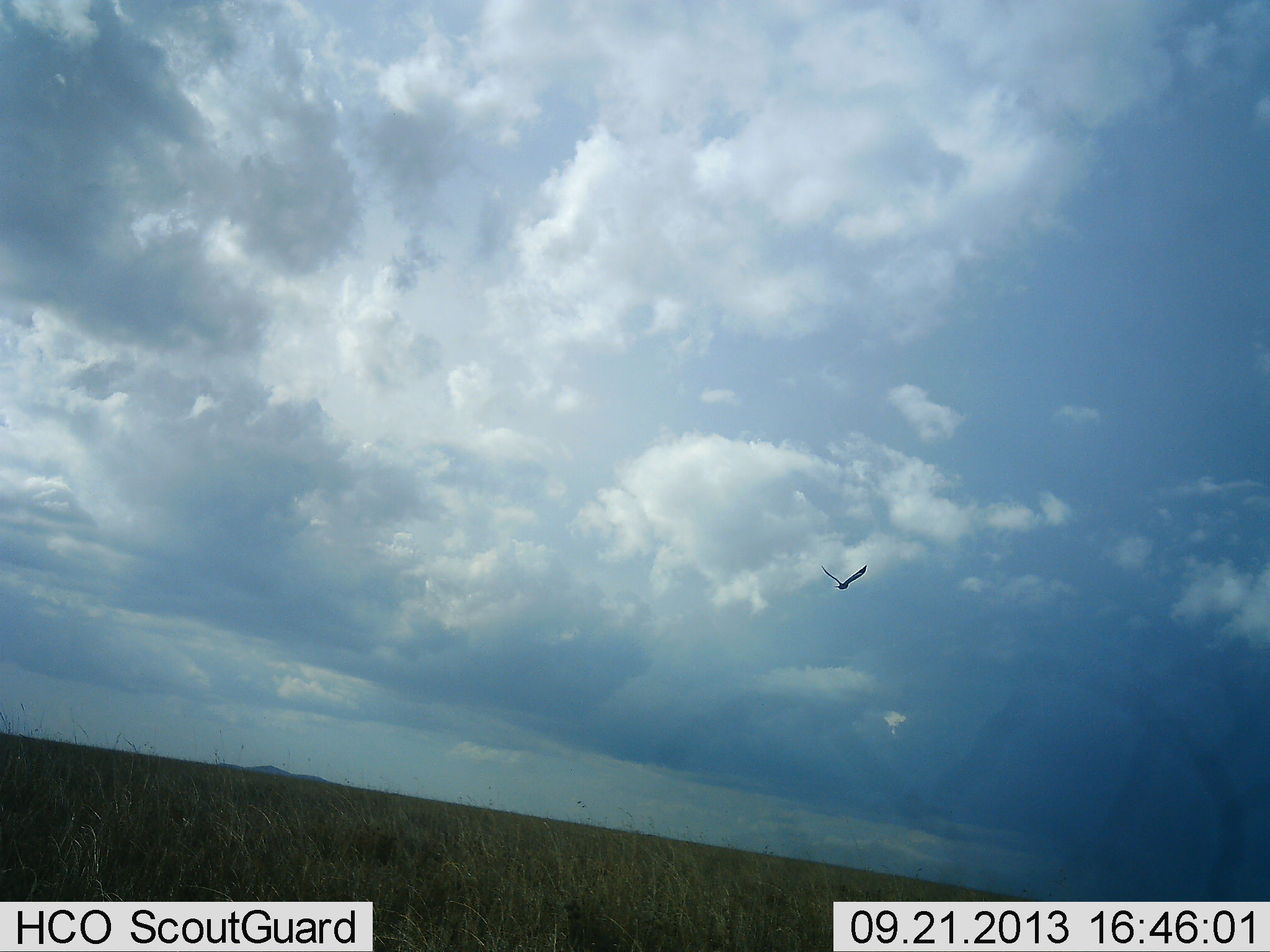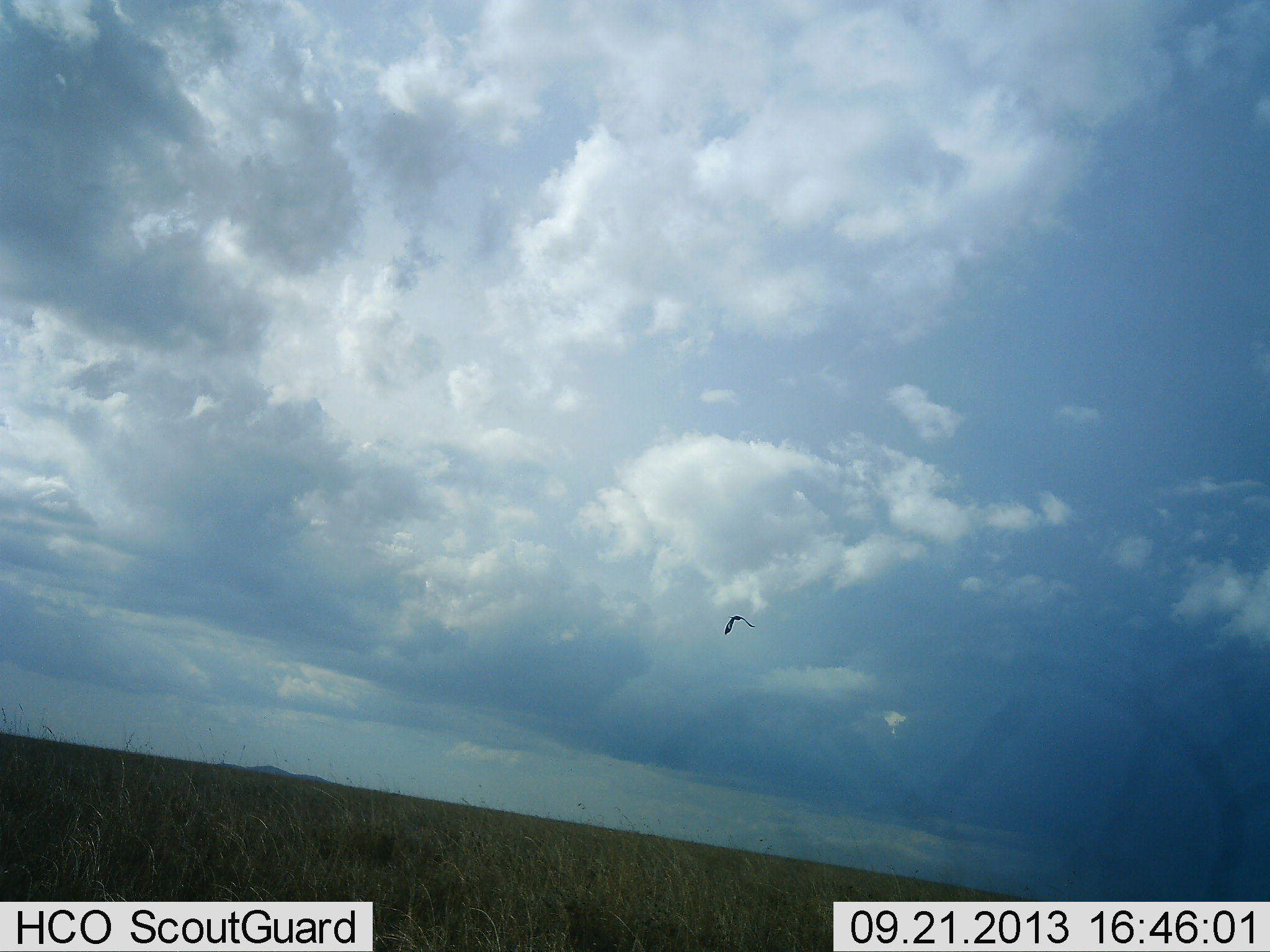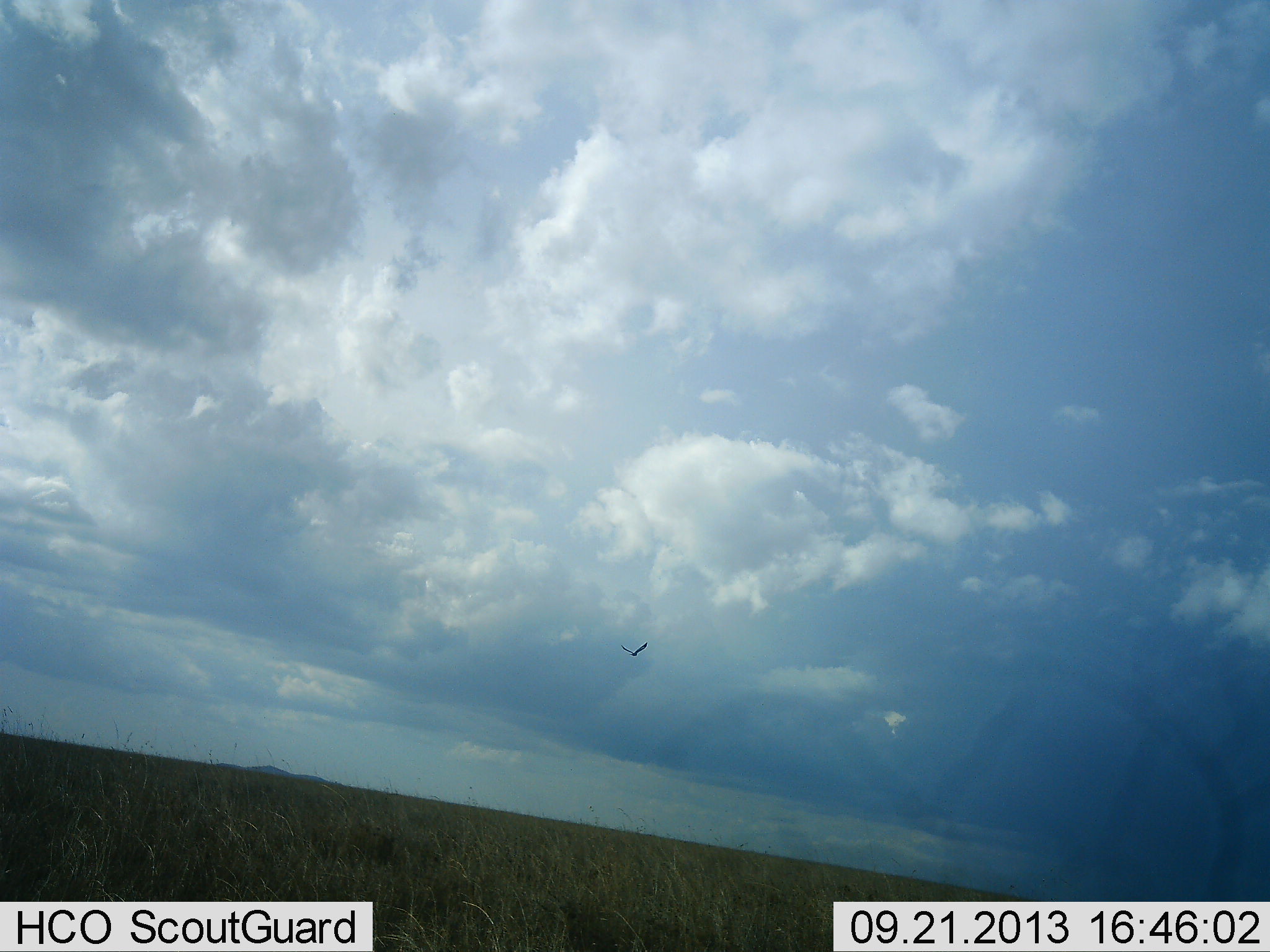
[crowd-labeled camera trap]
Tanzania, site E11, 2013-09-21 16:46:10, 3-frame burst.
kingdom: Animalia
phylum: Chordata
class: Aves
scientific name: Aves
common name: bird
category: otherbird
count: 1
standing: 0%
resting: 4%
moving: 100%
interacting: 0%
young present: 0%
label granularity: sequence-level